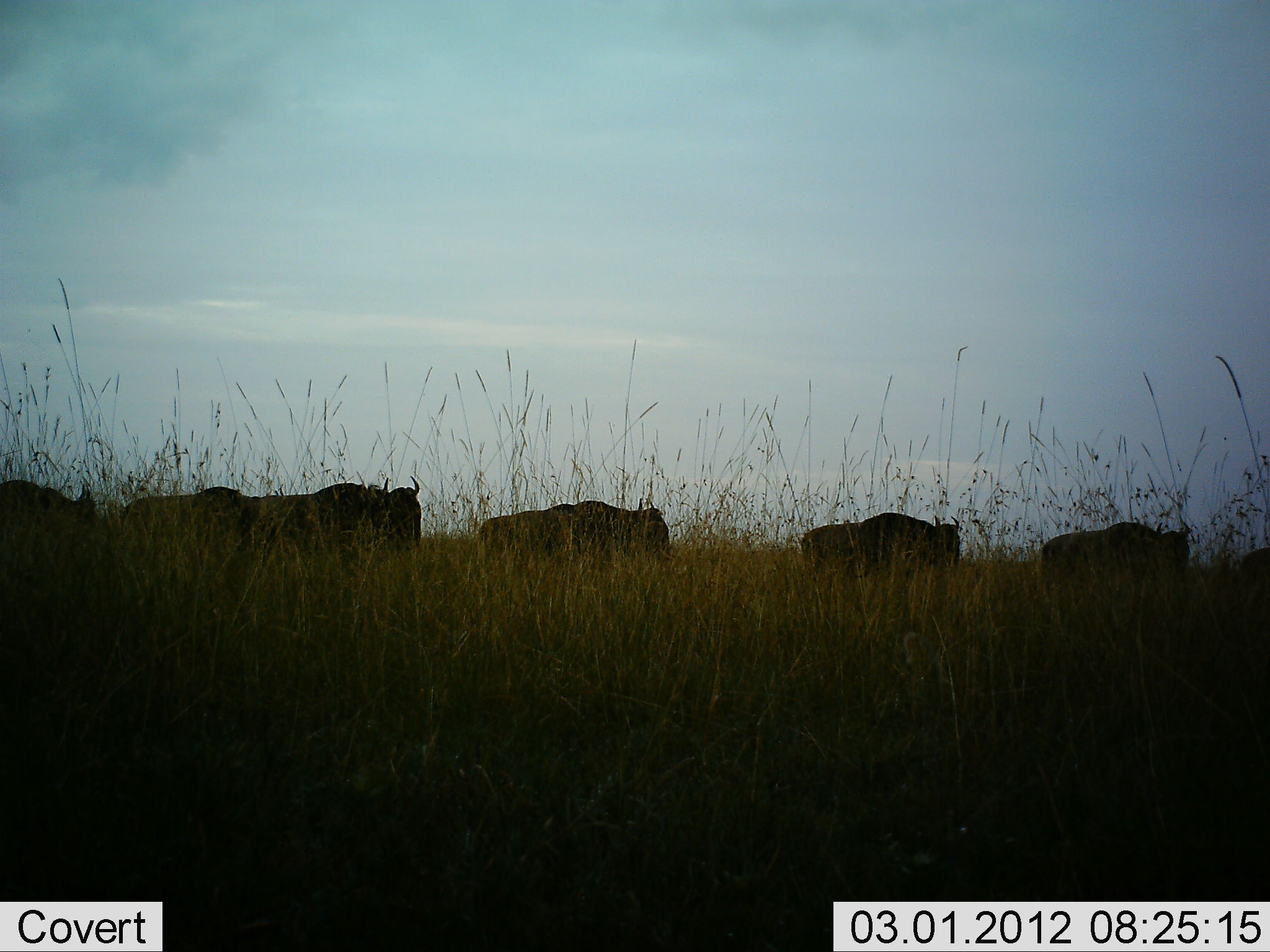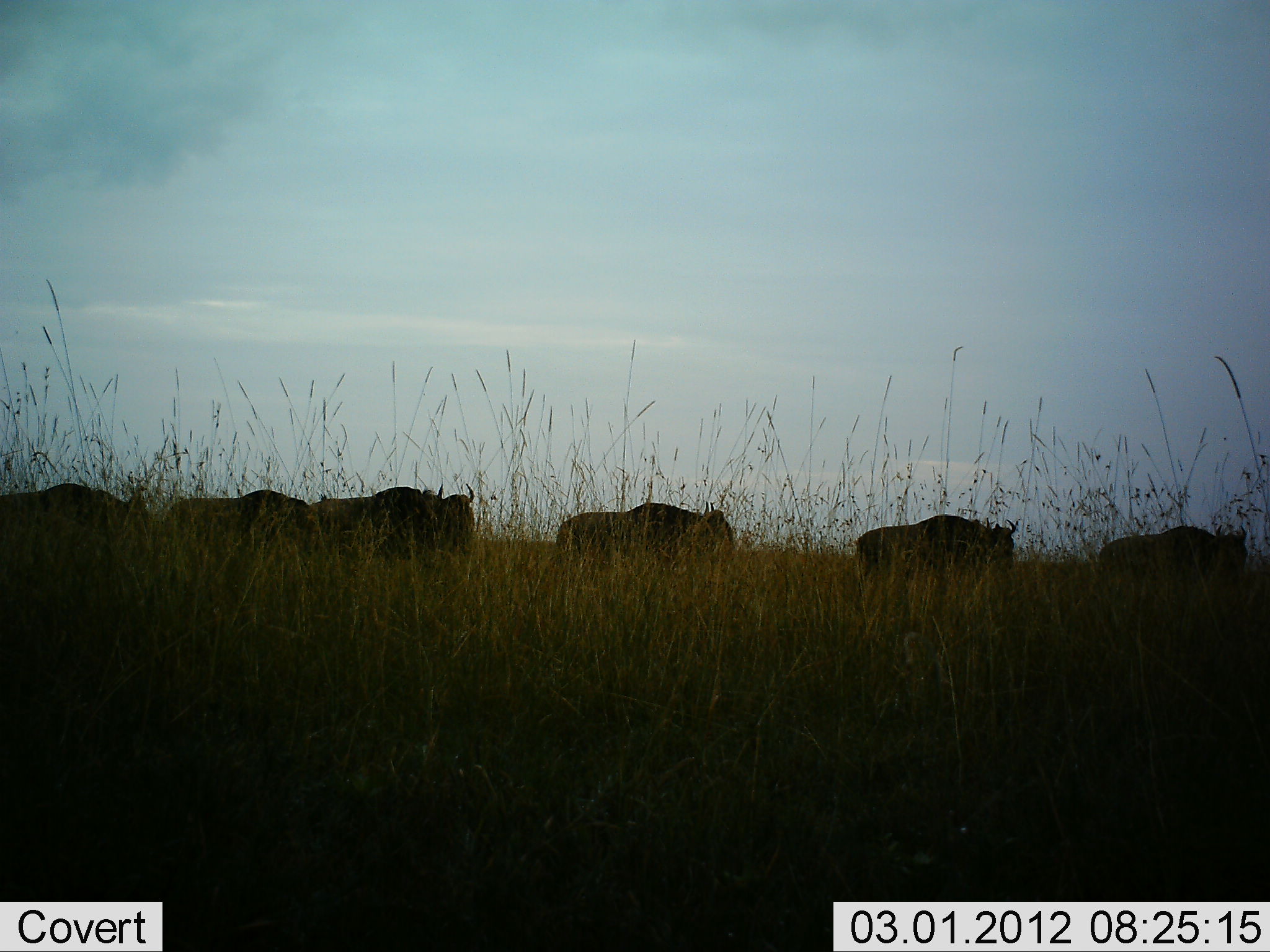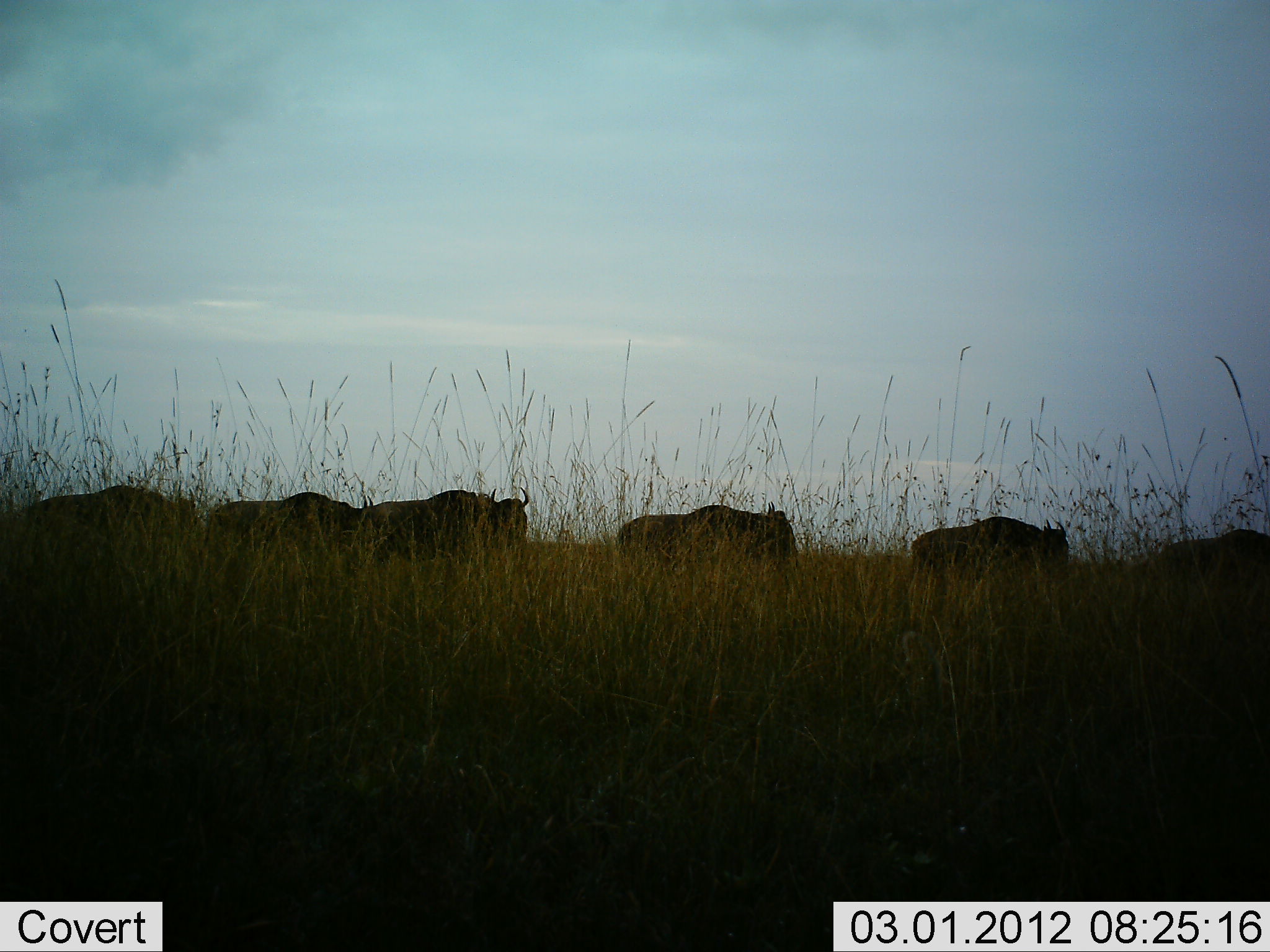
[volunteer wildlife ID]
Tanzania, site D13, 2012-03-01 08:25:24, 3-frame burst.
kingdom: Animalia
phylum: Chordata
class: Mammalia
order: Artiodactyla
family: Bovidae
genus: Connochaetes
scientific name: Connochaetes taurinus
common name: blue wildebeest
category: wildebeest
Wildebeest (blue wildebeest) (Connochaetes taurinus), count 6. Behavior (volunteer vote fractions): standing 0%, resting 0%, moving 100%, interacting 0%. Young present (vote fraction): 0%. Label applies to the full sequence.